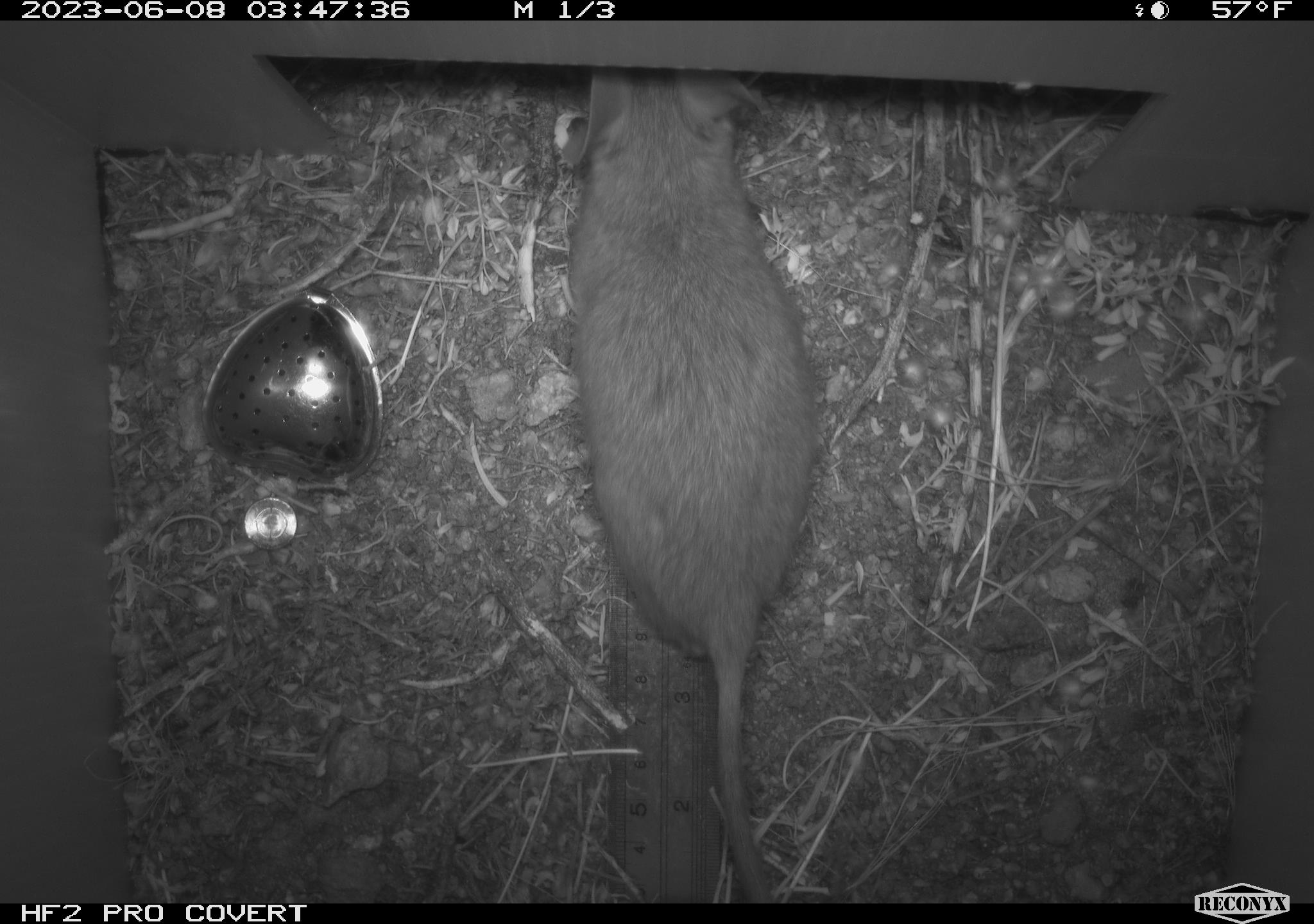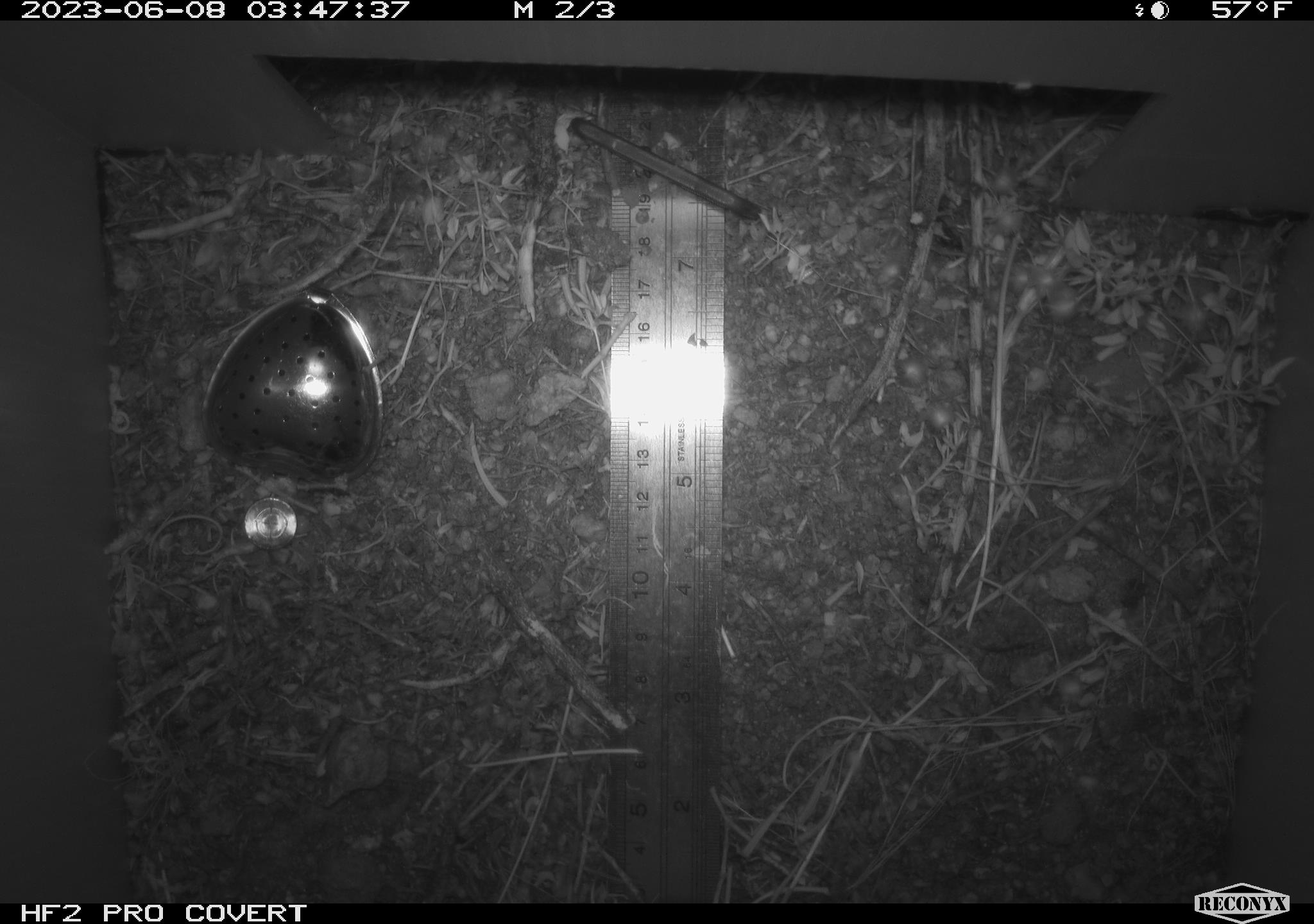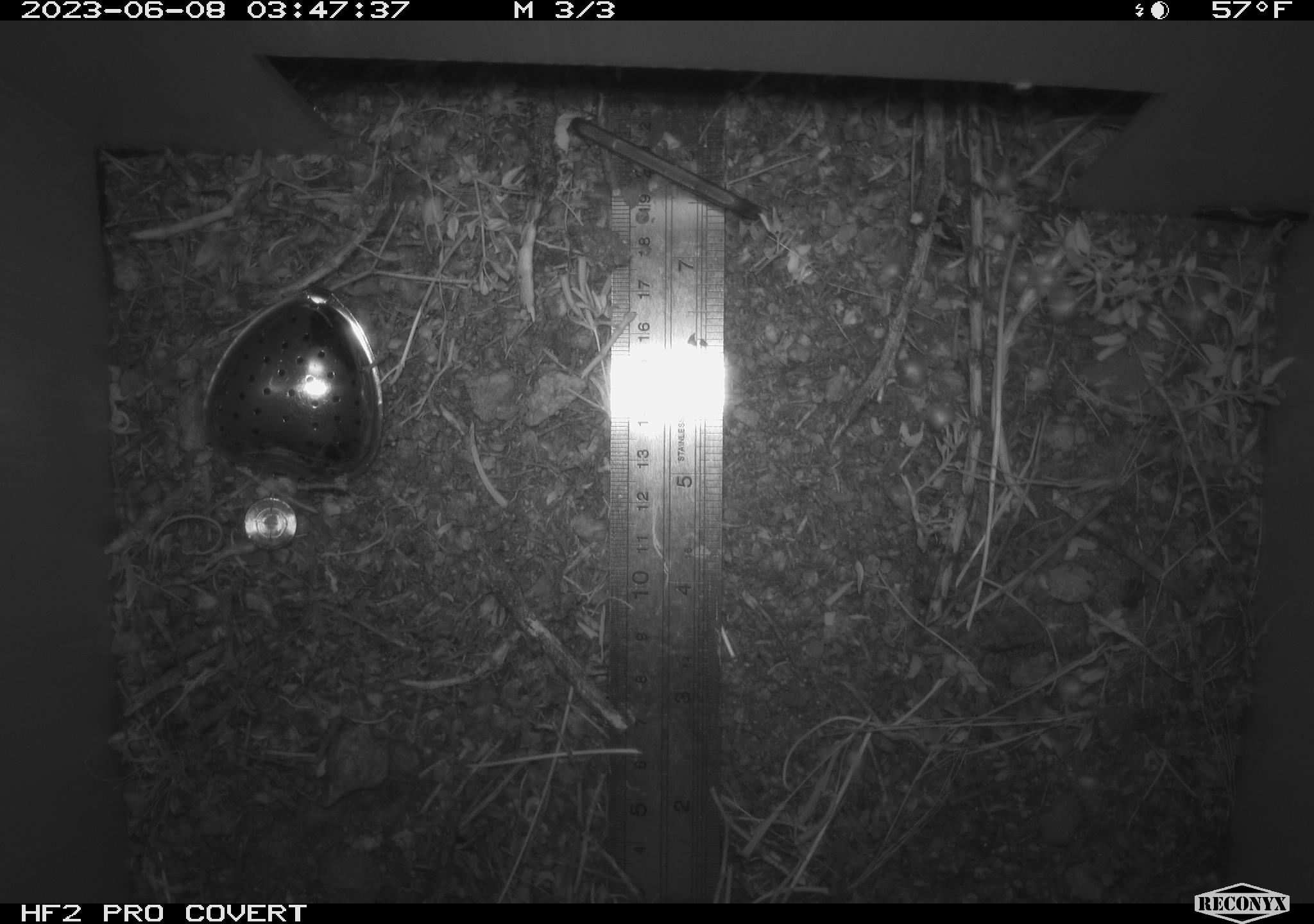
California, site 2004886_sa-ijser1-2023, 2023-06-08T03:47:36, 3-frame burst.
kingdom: Animalia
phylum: Chordata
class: Mammalia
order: Rodentia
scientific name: Rodentia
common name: mouse species